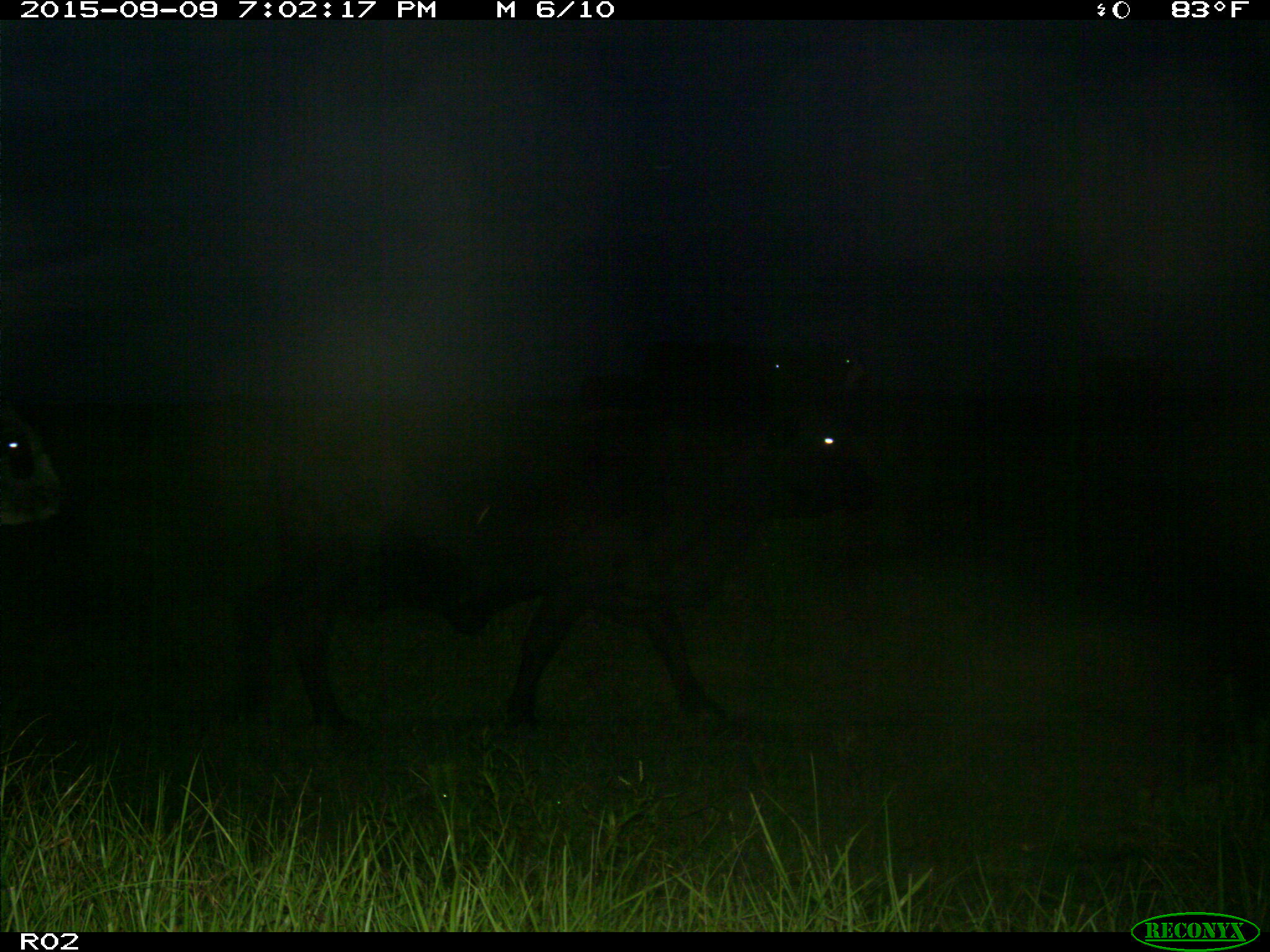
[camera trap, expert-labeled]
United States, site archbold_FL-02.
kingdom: Animalia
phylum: Chordata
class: Mammalia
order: Artiodactyla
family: Bovidae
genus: Bos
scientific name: Bos taurus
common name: domestic cow